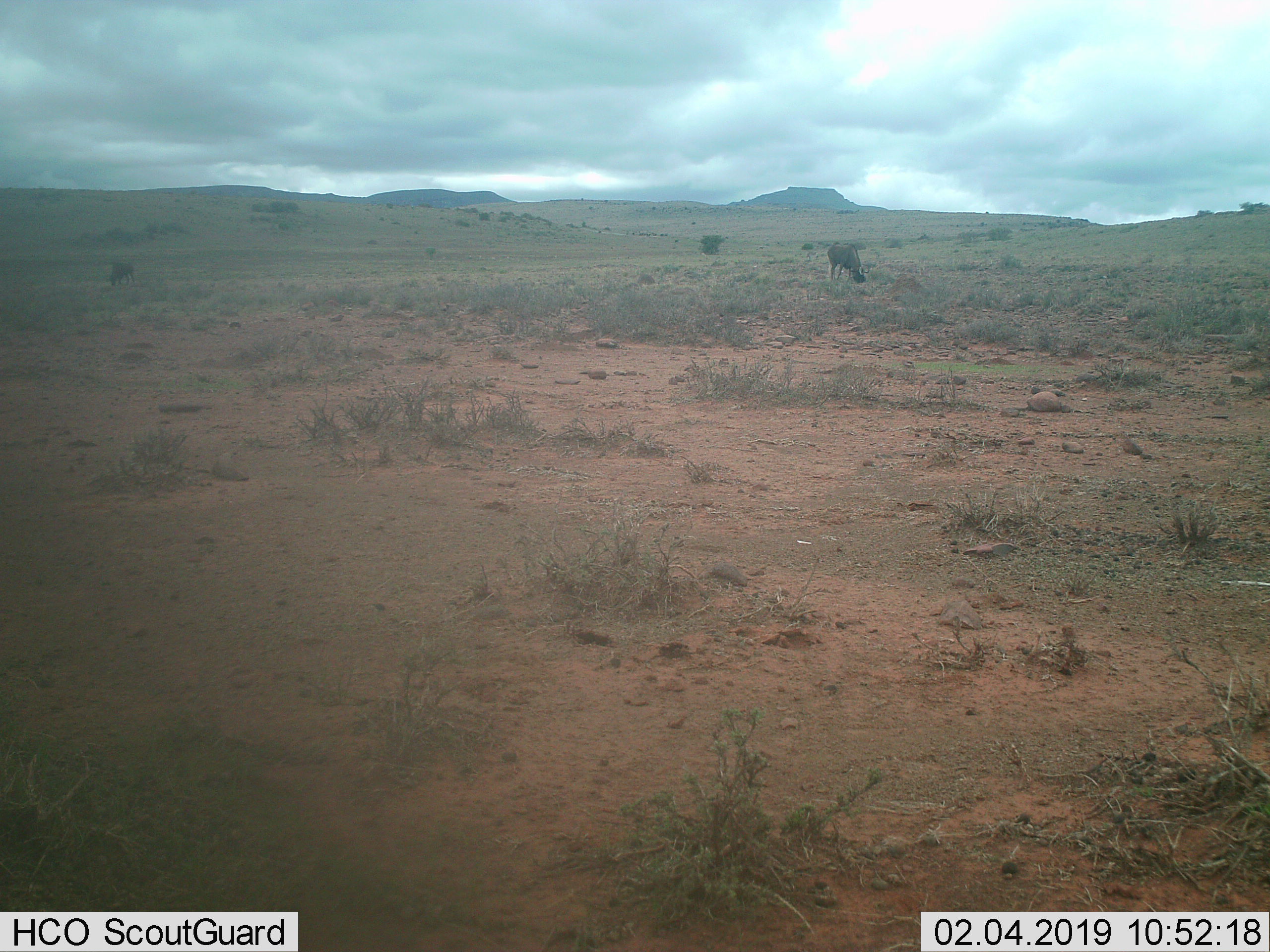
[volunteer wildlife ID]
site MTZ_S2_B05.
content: unidentified animal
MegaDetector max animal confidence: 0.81